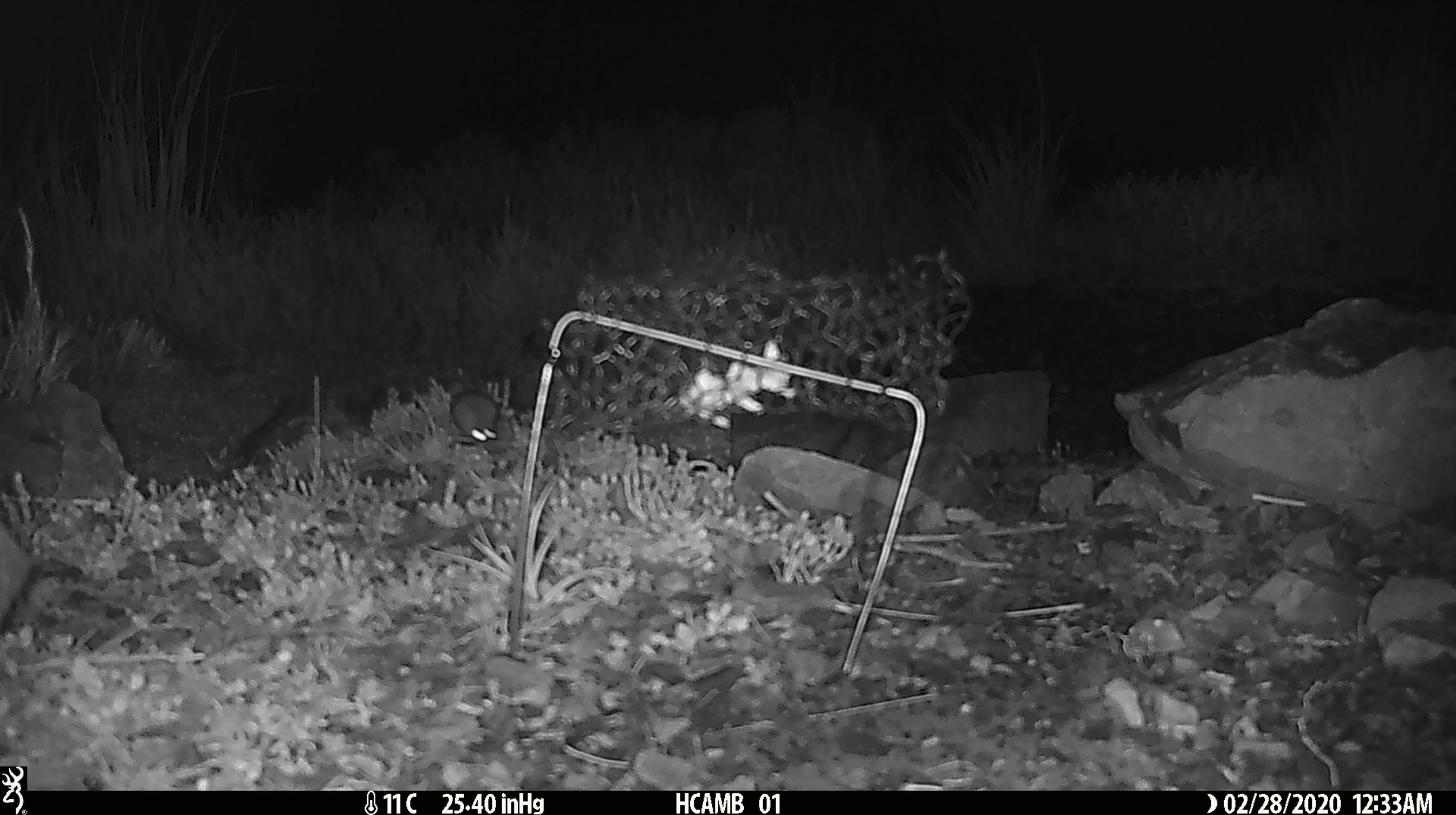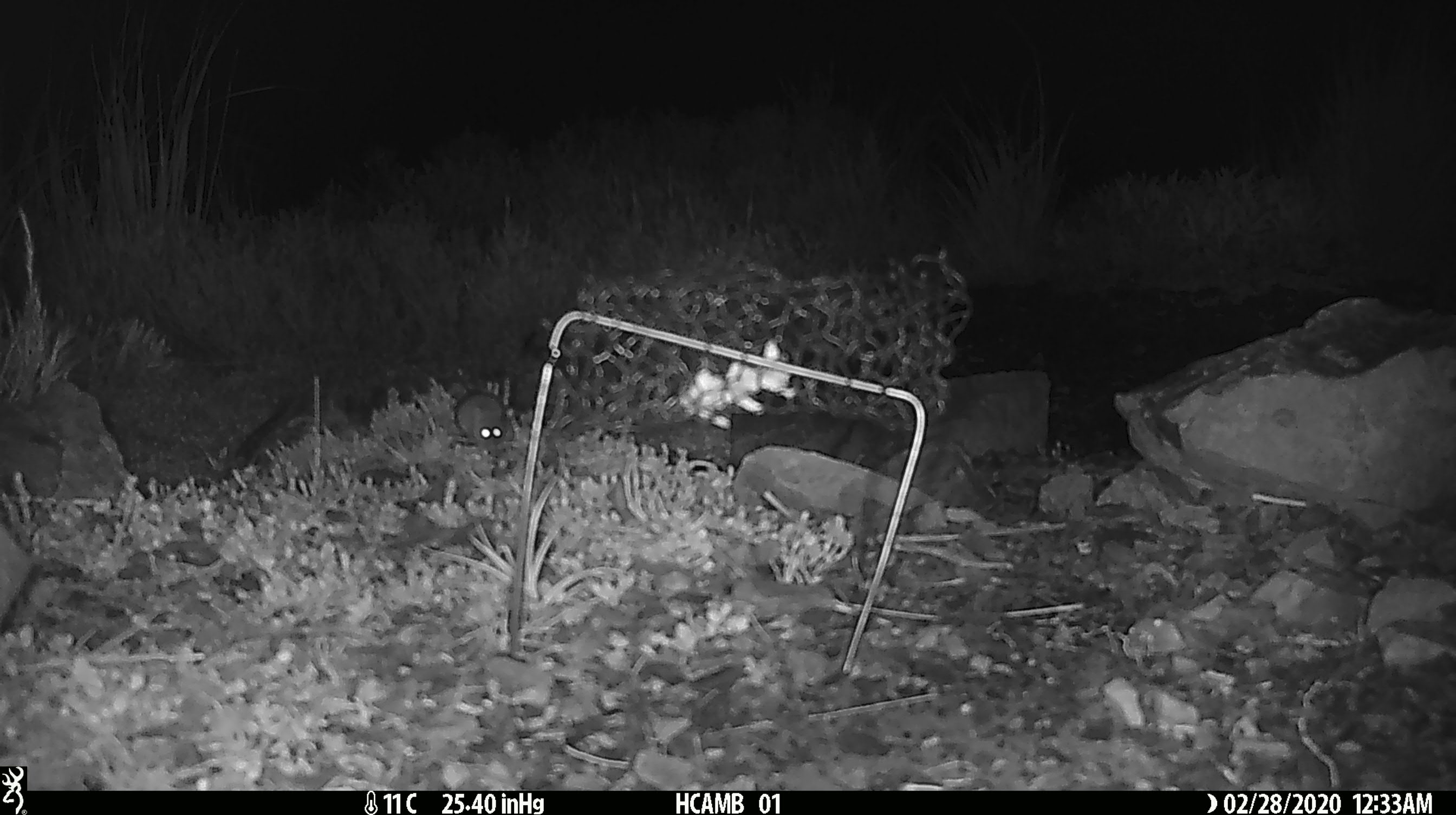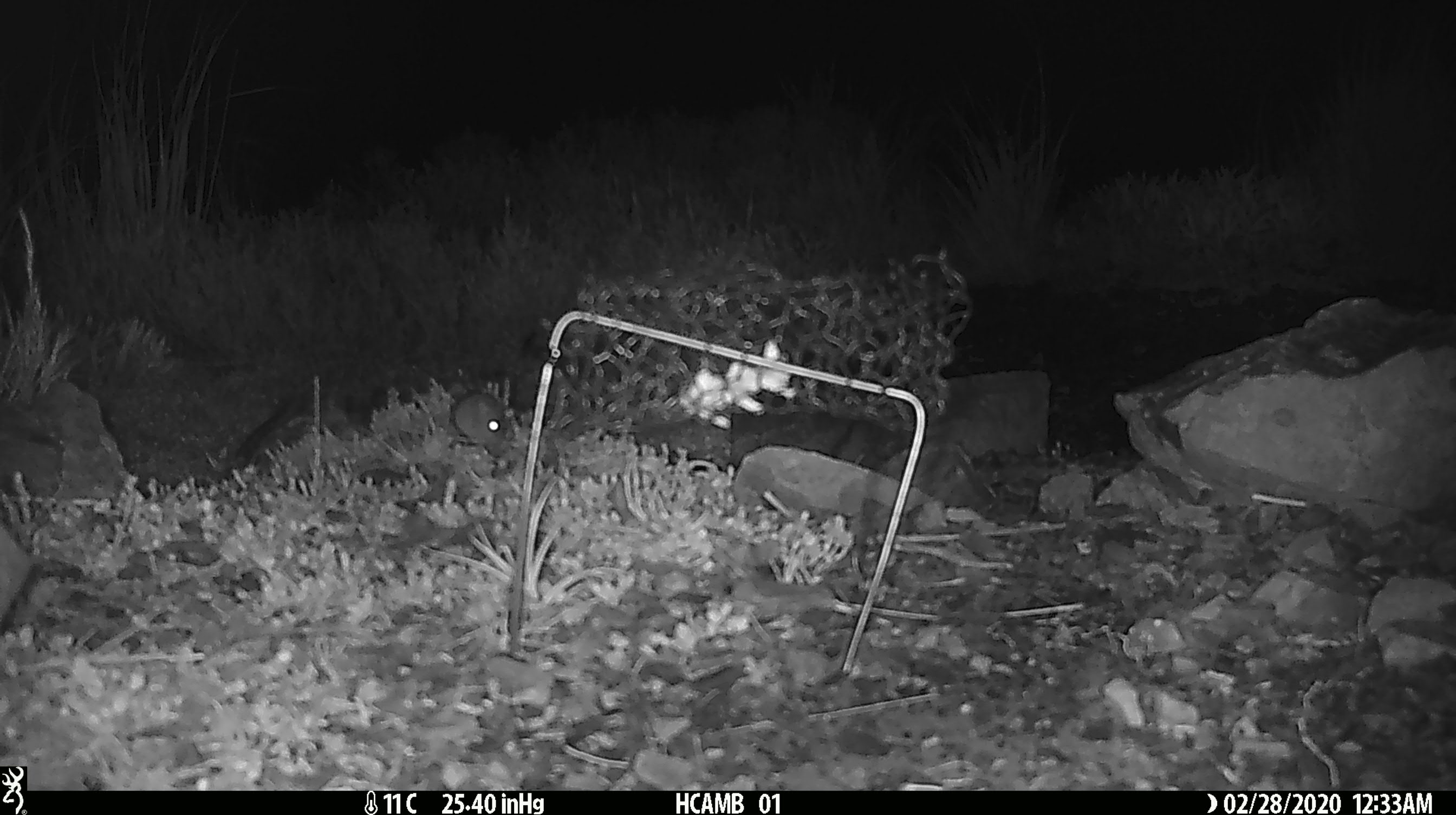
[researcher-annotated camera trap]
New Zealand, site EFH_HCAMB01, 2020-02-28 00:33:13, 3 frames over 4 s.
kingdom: Animalia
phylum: Chordata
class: Mammalia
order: Rodentia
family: Muridae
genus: Mus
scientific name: Mus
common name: mouse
Mouse (Mus).